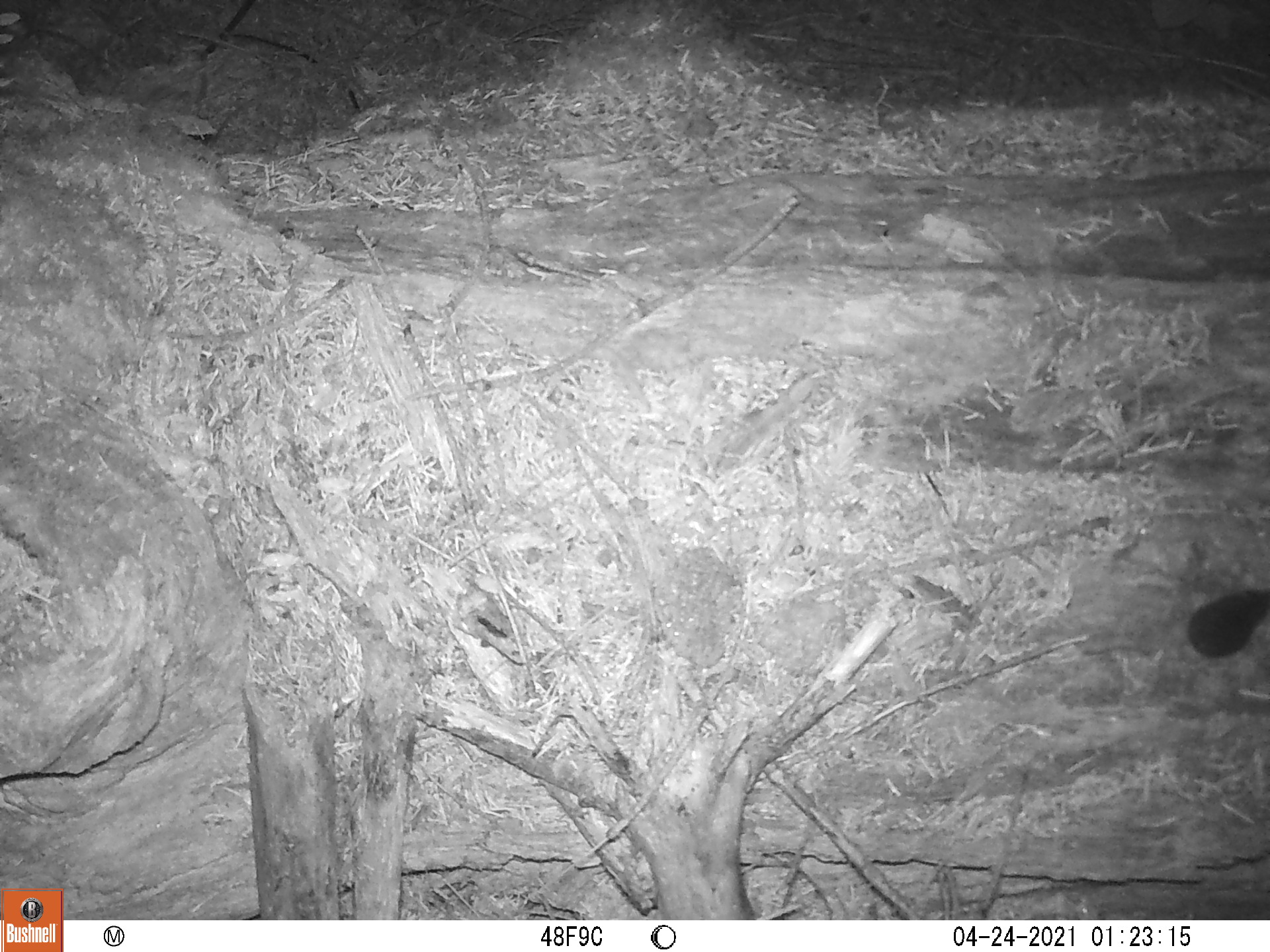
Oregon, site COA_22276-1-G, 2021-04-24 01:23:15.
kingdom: Animalia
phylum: Chordata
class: Mammalia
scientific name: Mammalia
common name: small mammal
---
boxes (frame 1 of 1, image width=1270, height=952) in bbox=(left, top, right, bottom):
small mammal: bbox=(1104, 571, 1269, 706)